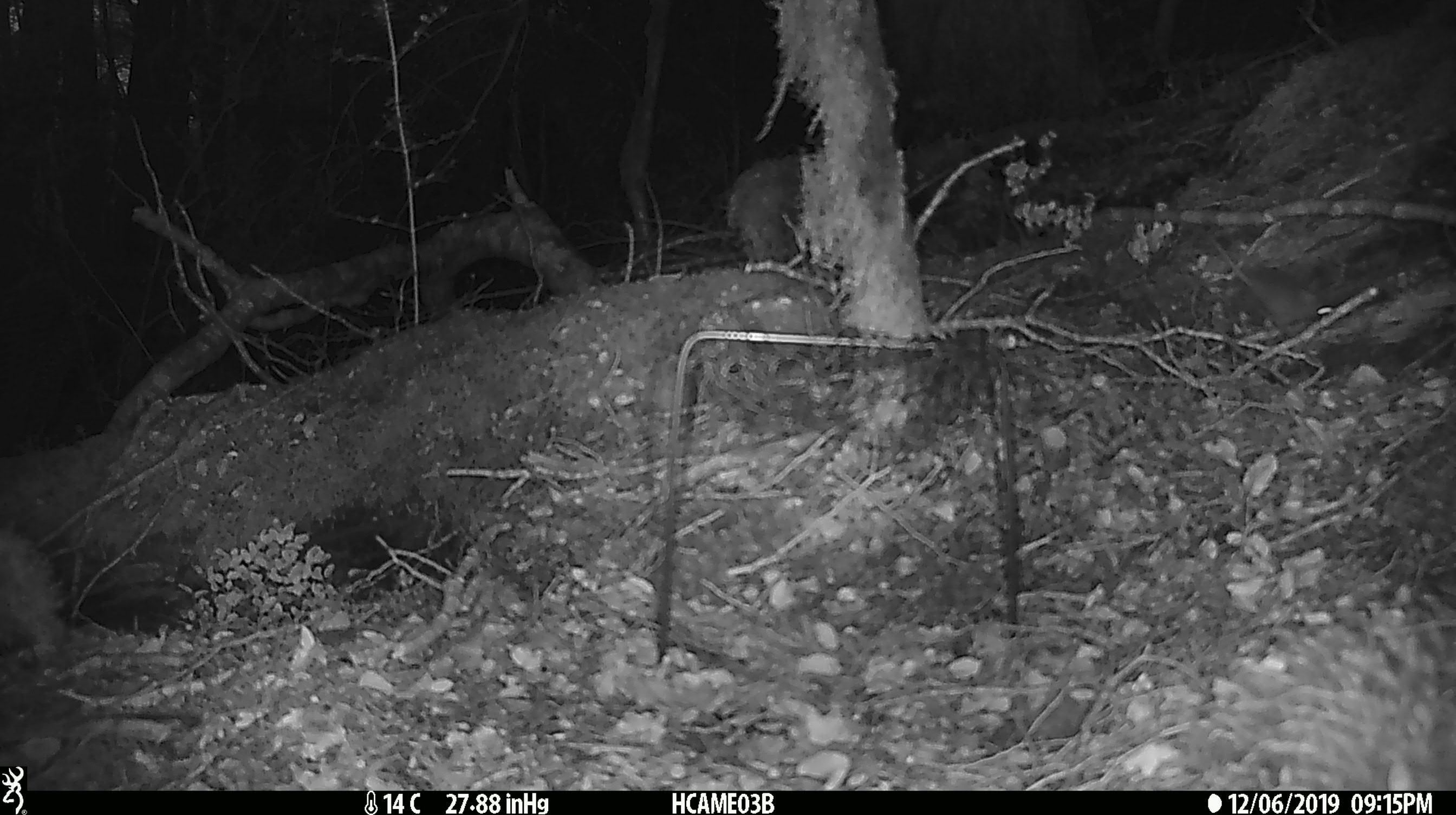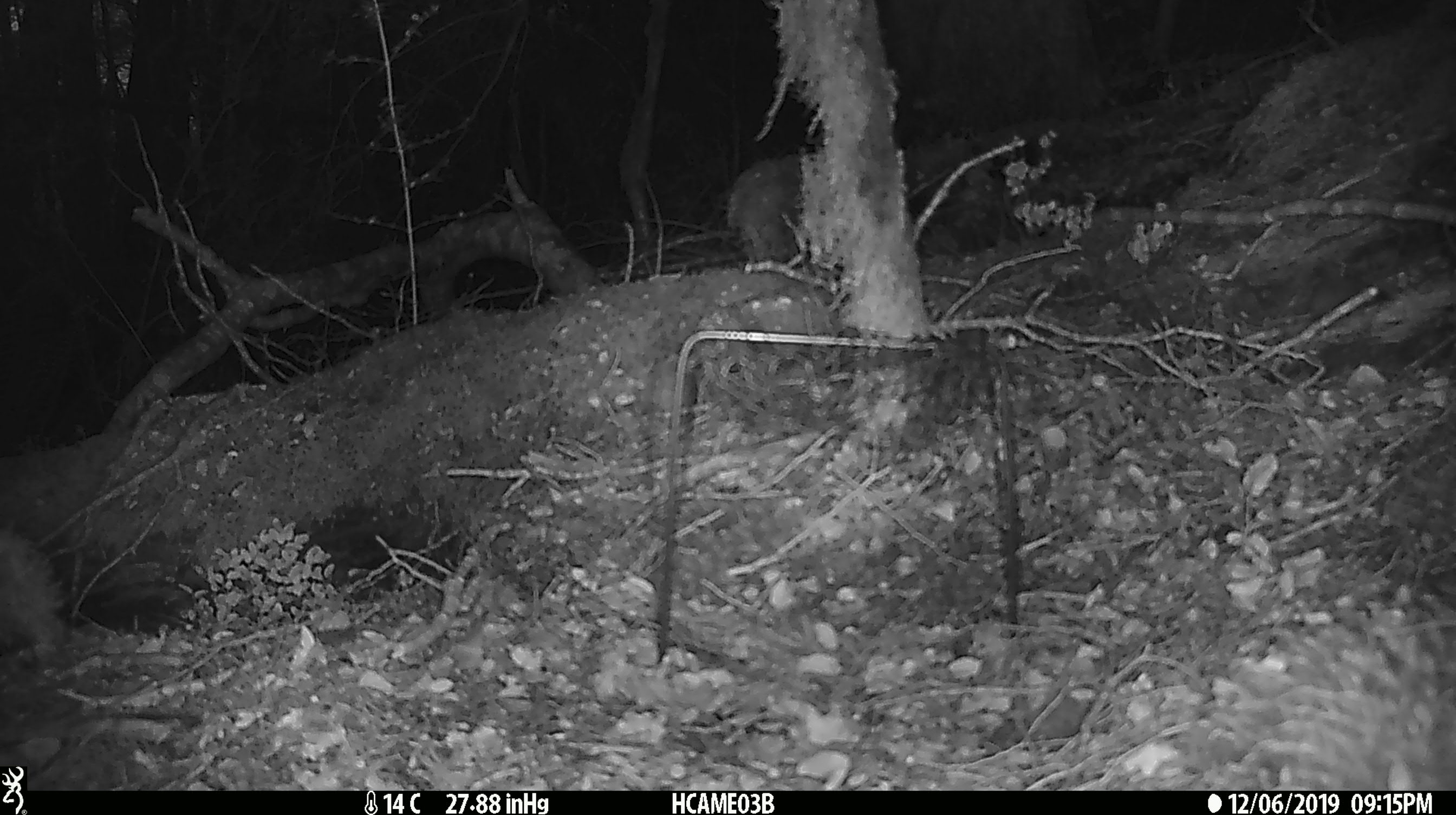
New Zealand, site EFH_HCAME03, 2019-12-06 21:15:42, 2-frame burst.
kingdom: Animalia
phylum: Chordata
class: Mammalia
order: Rodentia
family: Muridae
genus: Mus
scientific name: Mus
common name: mouse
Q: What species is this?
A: Mouse (Mus).